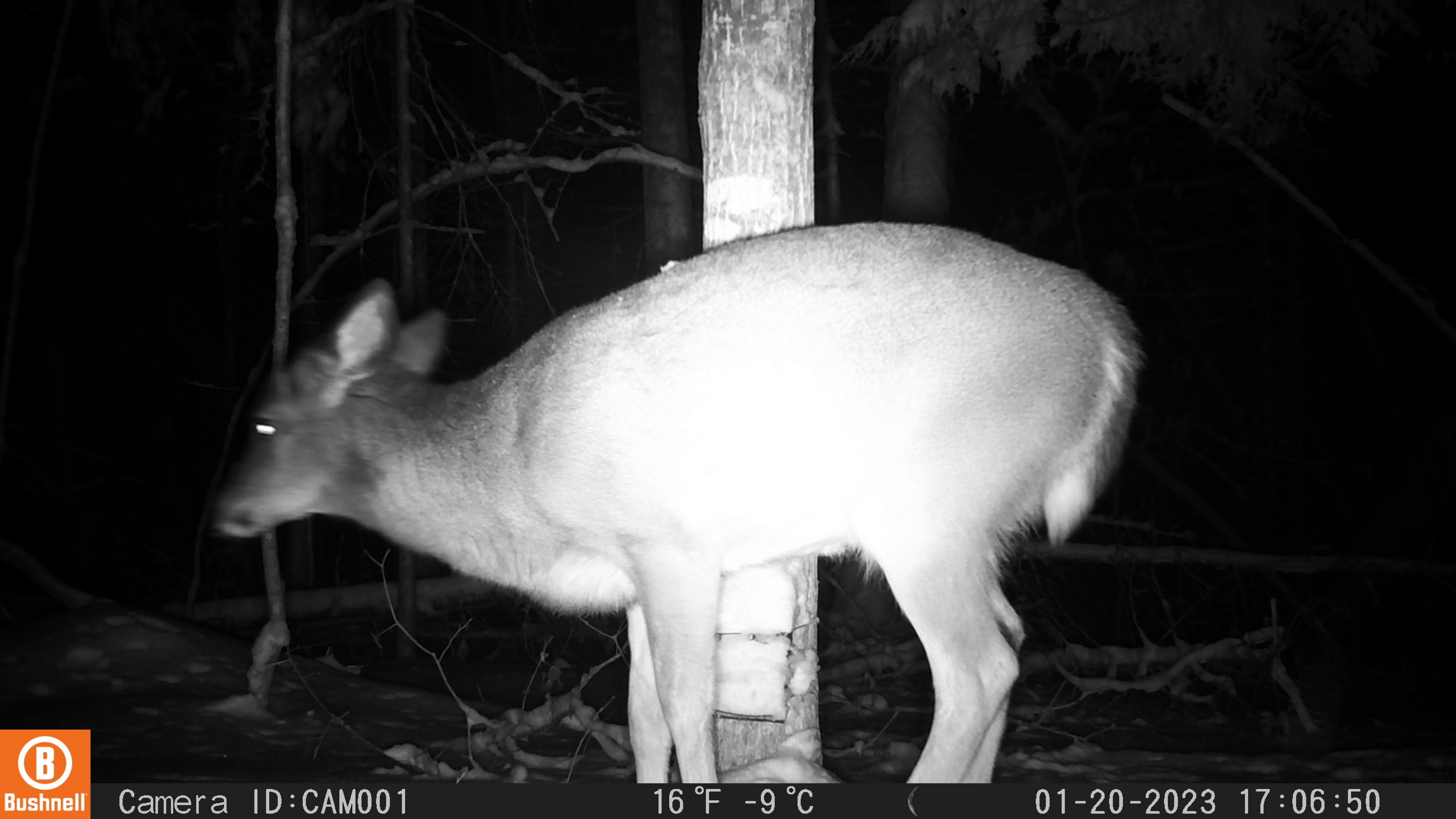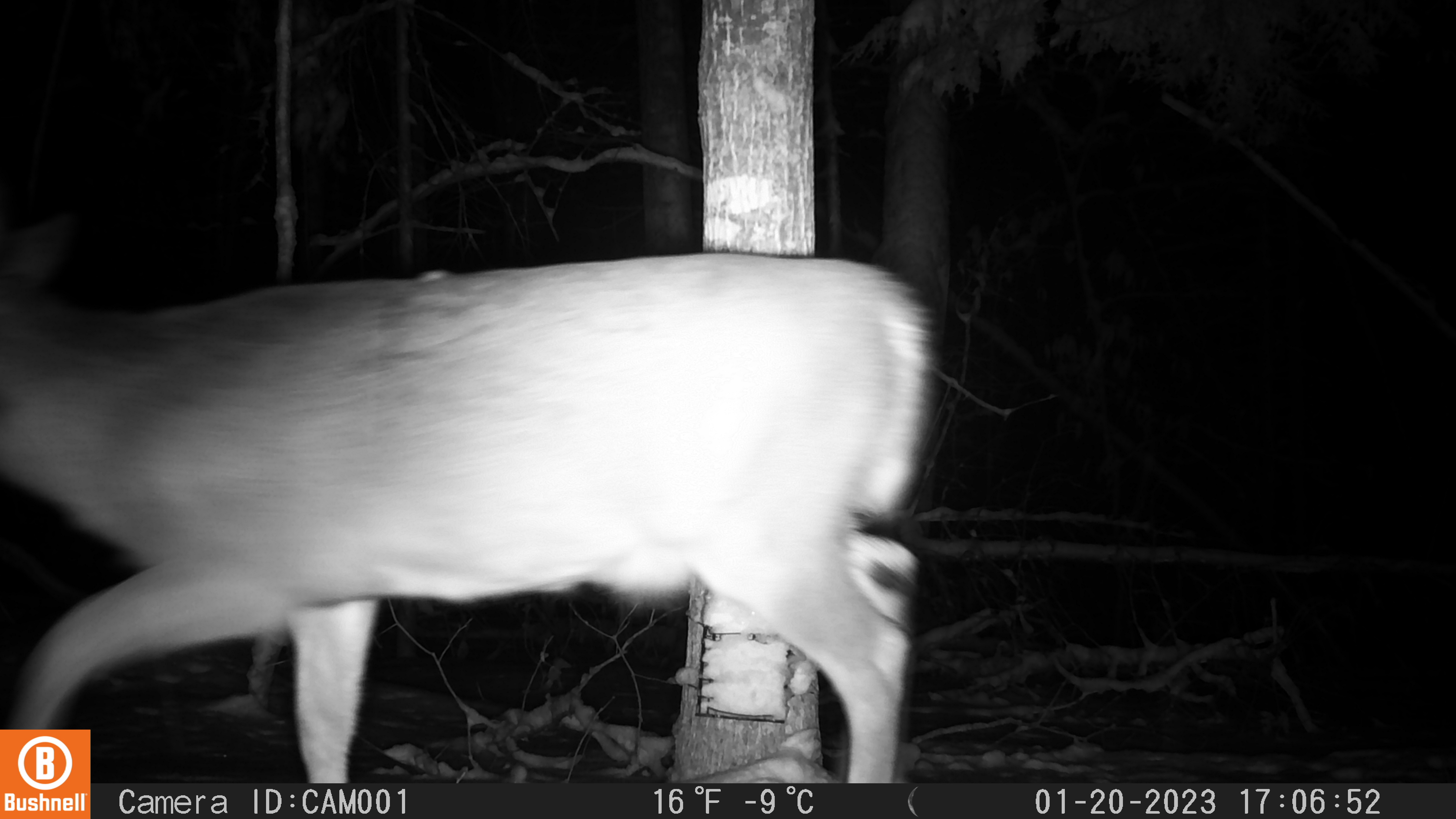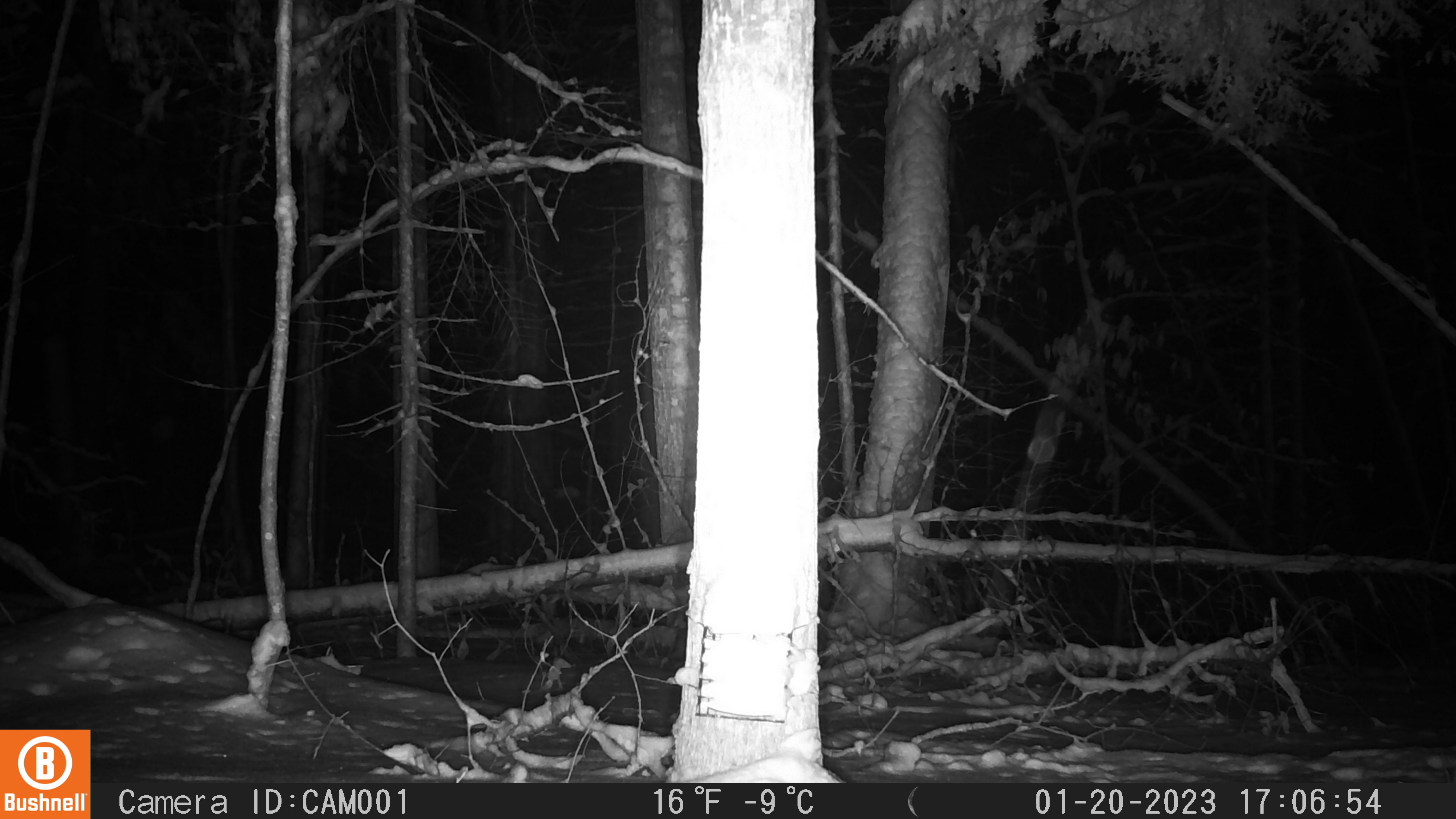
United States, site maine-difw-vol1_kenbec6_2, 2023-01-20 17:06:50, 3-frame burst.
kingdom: Animalia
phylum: Chordata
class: Mammalia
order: Artiodactyla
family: Cervidae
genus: Odocoileus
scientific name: Odocoileus virginianus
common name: white-tailed deer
White-tailed deer (Odocoileus virginianus).